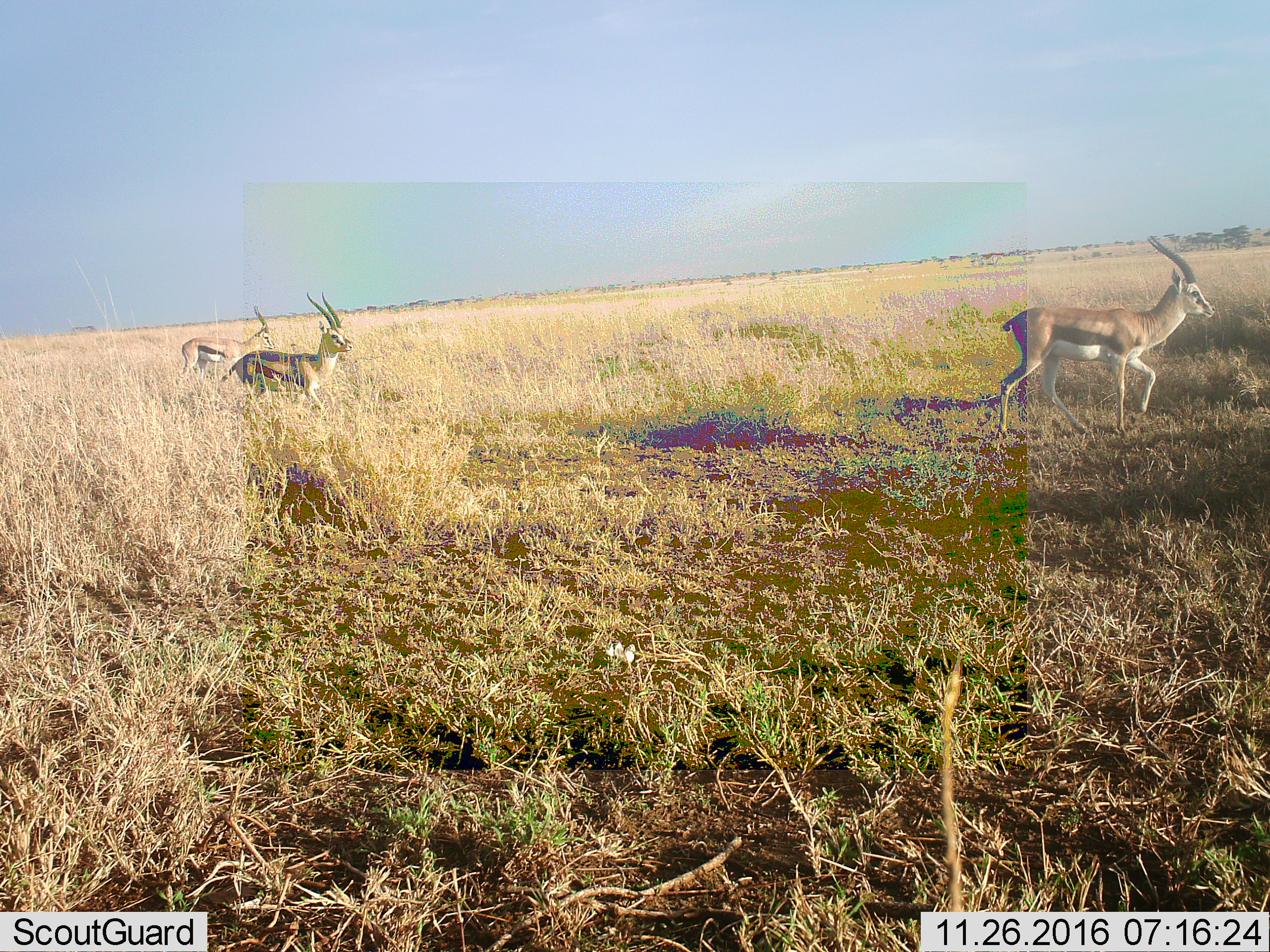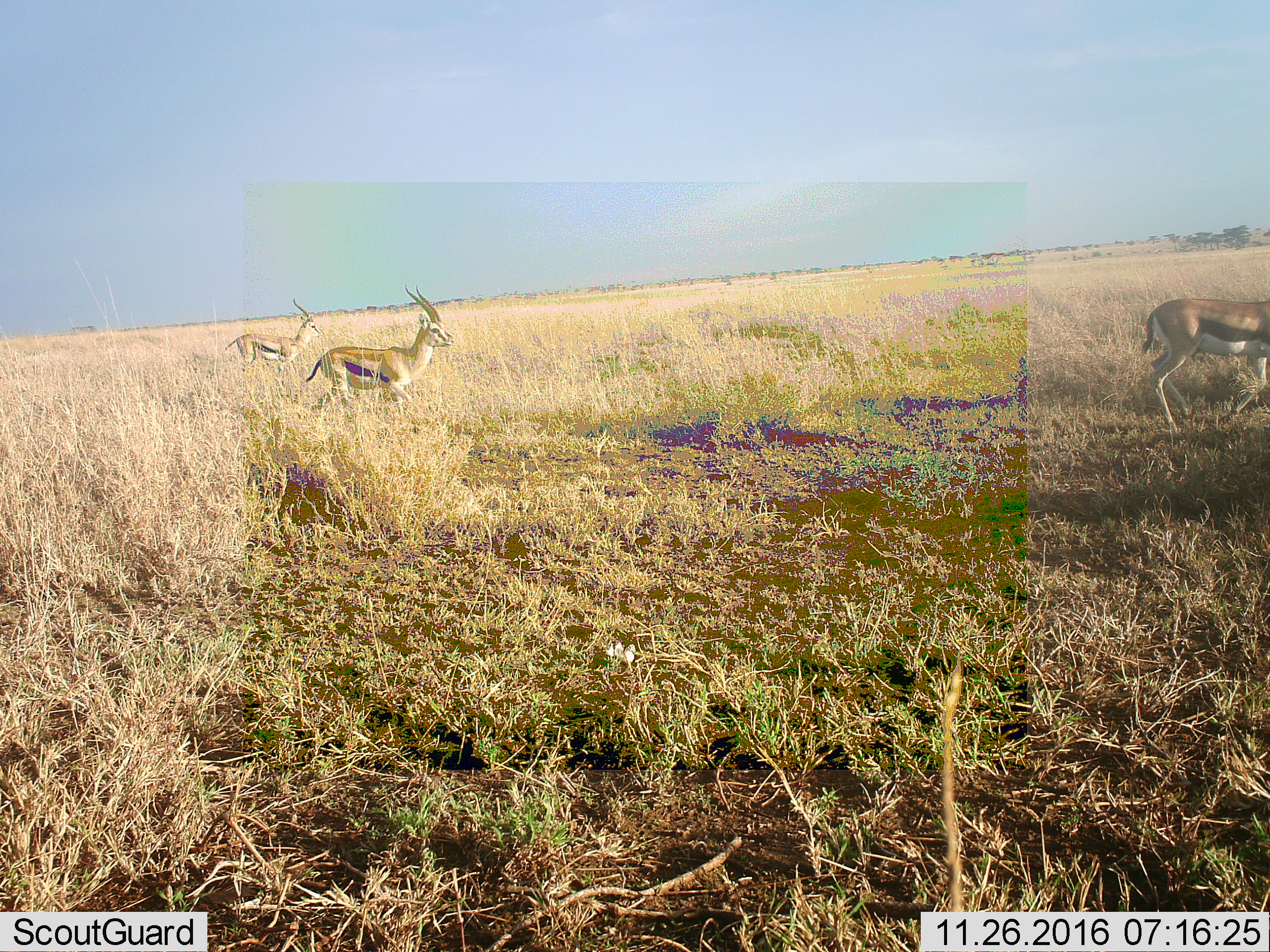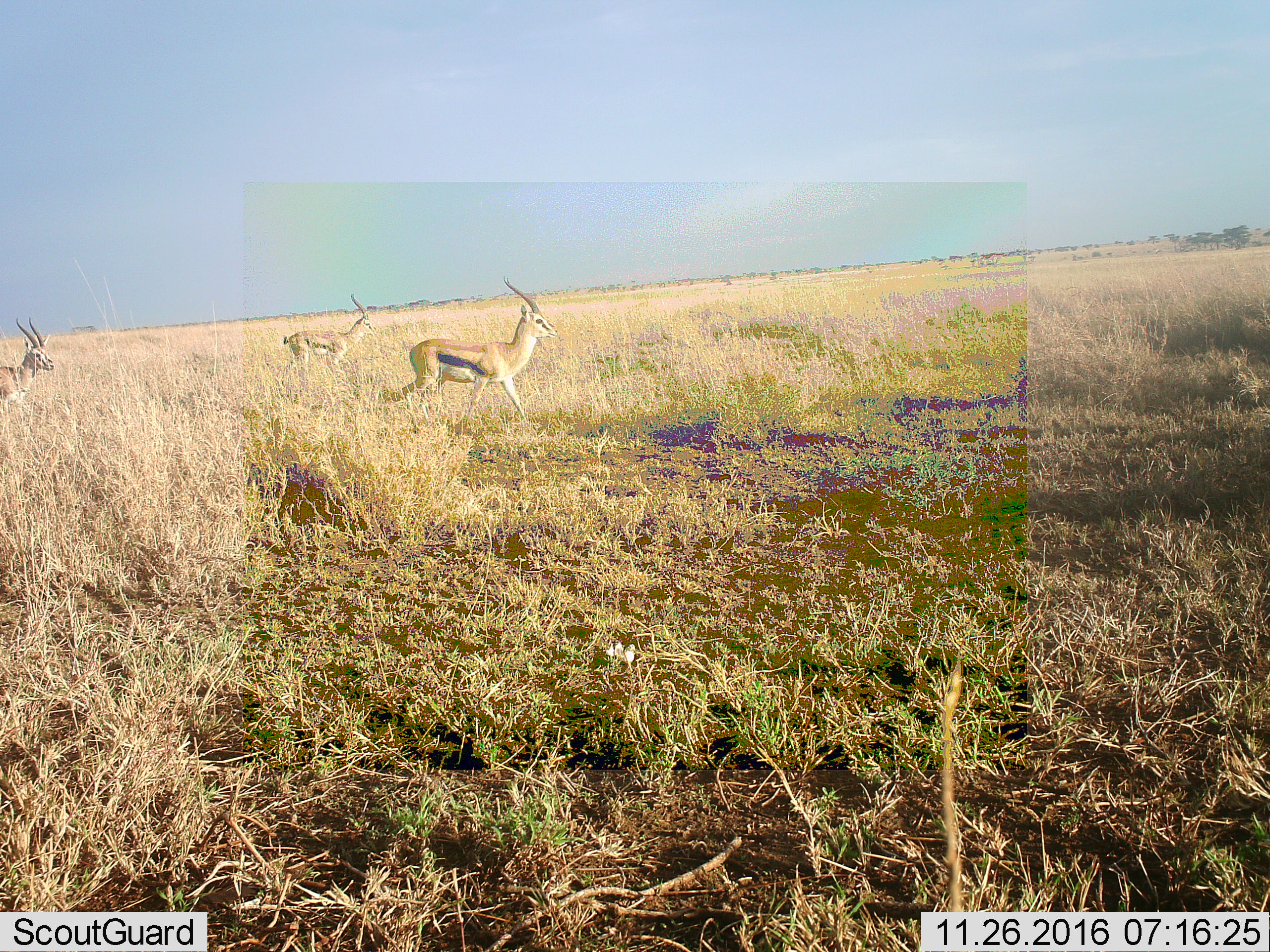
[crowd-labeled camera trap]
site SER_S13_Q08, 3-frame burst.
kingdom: Animalia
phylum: Chordata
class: Mammalia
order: Artiodactyla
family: Bovidae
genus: Eudorcas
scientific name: Eudorcas thomsonii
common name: thomson's gazelle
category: gazellethomsons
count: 4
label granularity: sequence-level